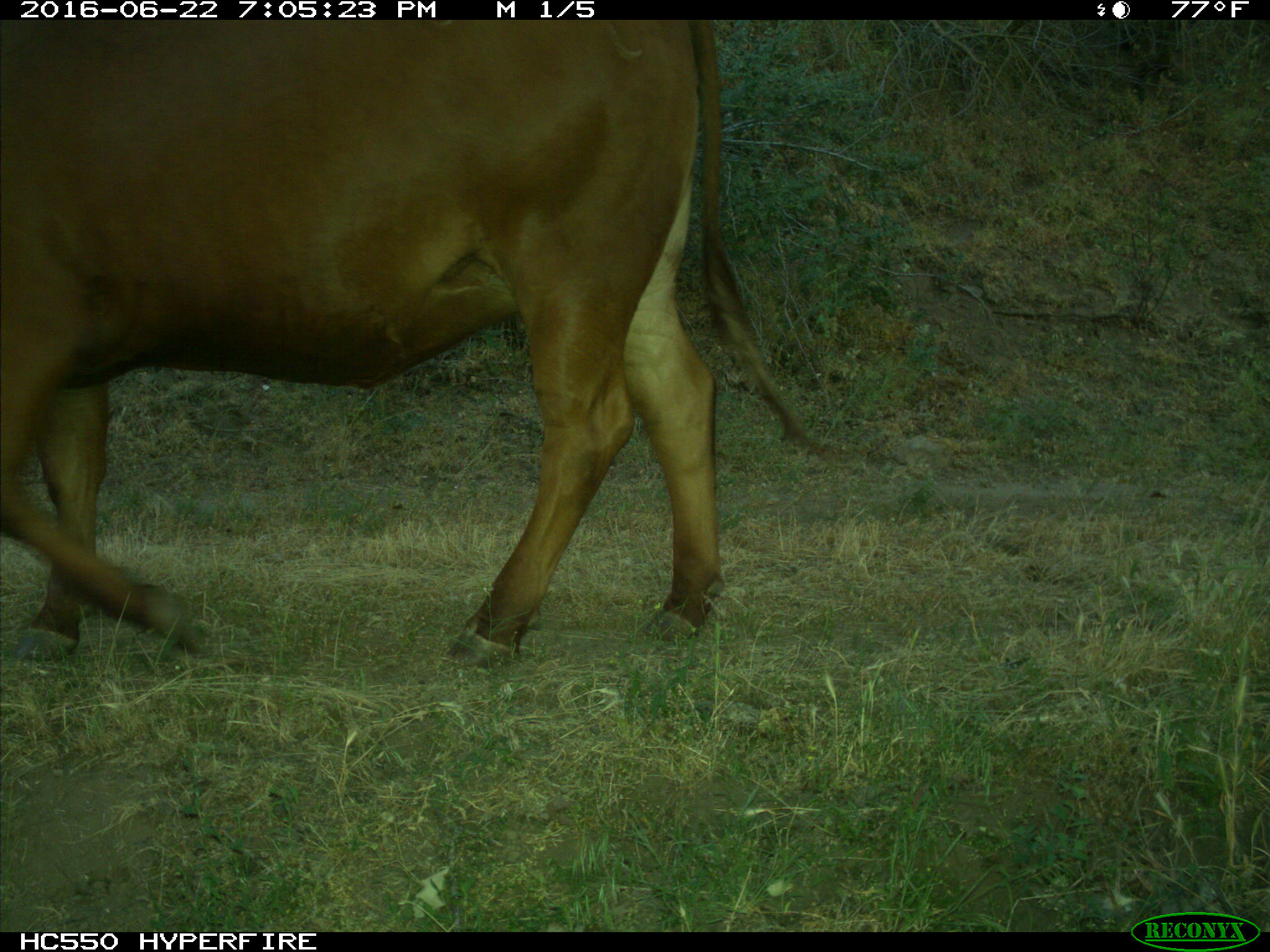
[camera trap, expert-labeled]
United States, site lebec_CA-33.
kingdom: Animalia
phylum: Chordata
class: Mammalia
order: Artiodactyla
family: Bovidae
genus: Bos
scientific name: Bos taurus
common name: domestic cow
Bos taurus (domestic cow).